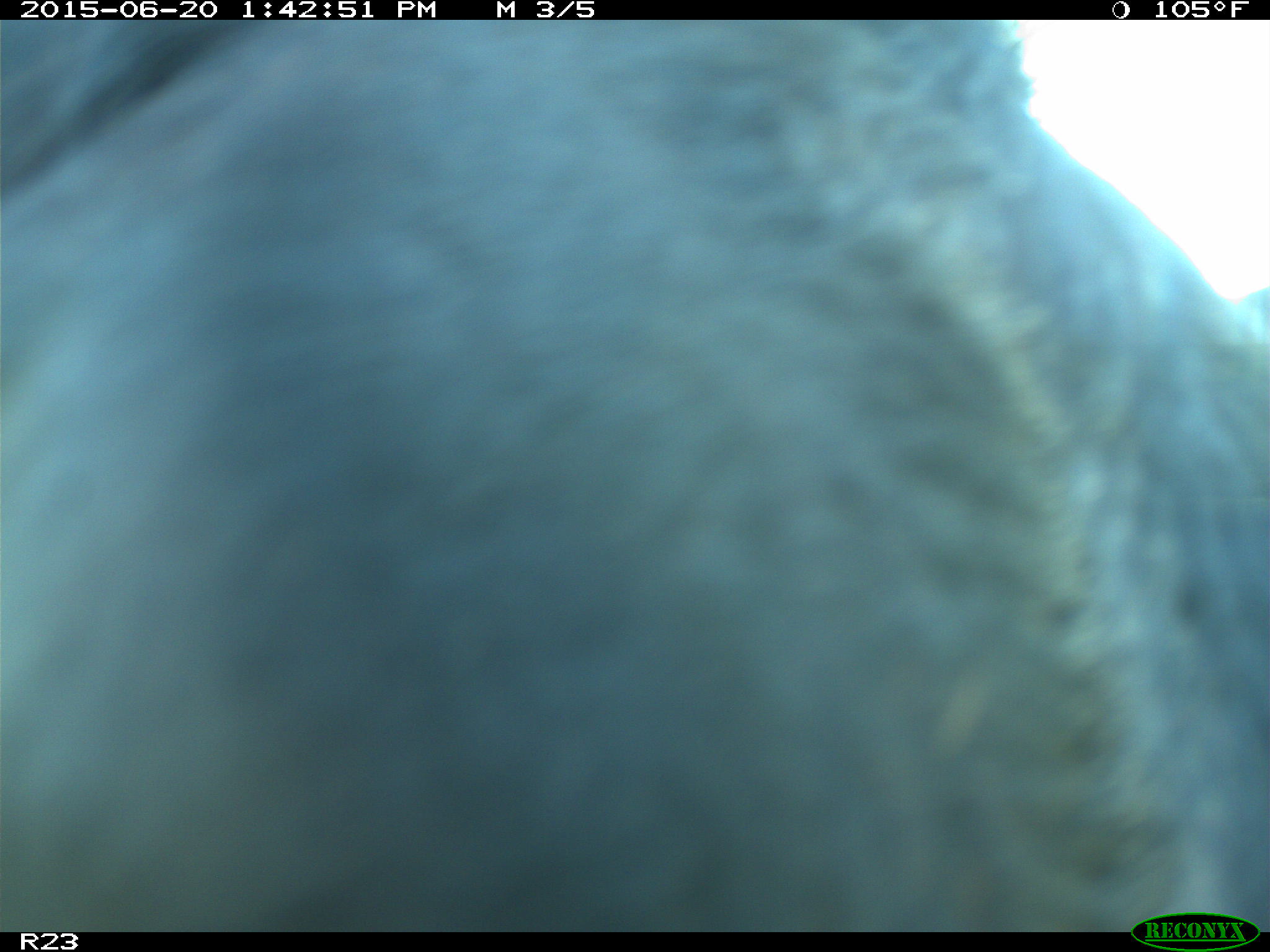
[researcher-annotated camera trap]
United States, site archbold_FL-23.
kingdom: Animalia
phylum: Chordata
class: Mammalia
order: Artiodactyla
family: Bovidae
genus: Bos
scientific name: Bos taurus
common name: domestic cow